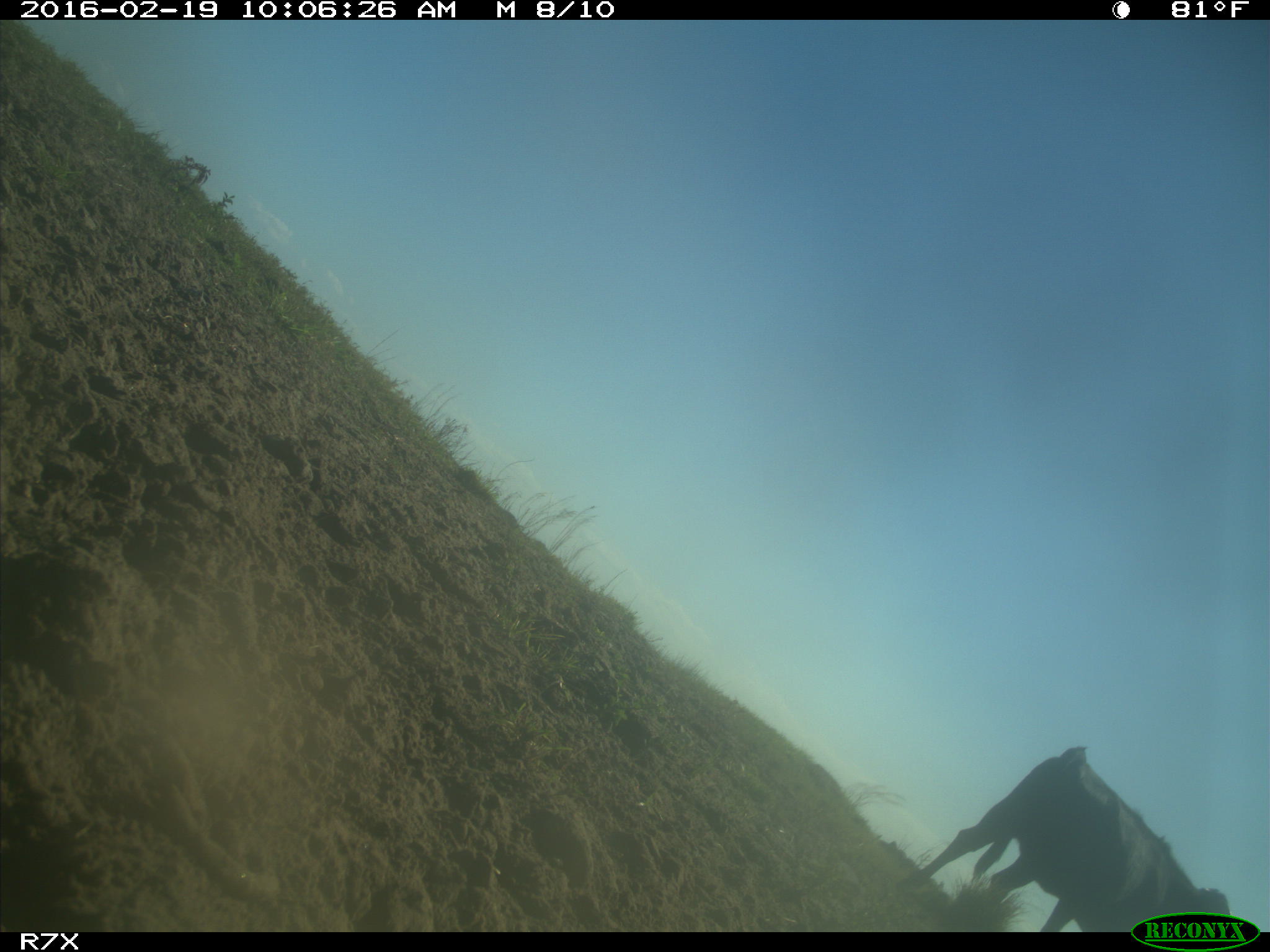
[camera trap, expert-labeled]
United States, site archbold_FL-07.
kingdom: Animalia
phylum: Chordata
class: Mammalia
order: Artiodactyla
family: Bovidae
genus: Bos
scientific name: Bos taurus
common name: domestic cow